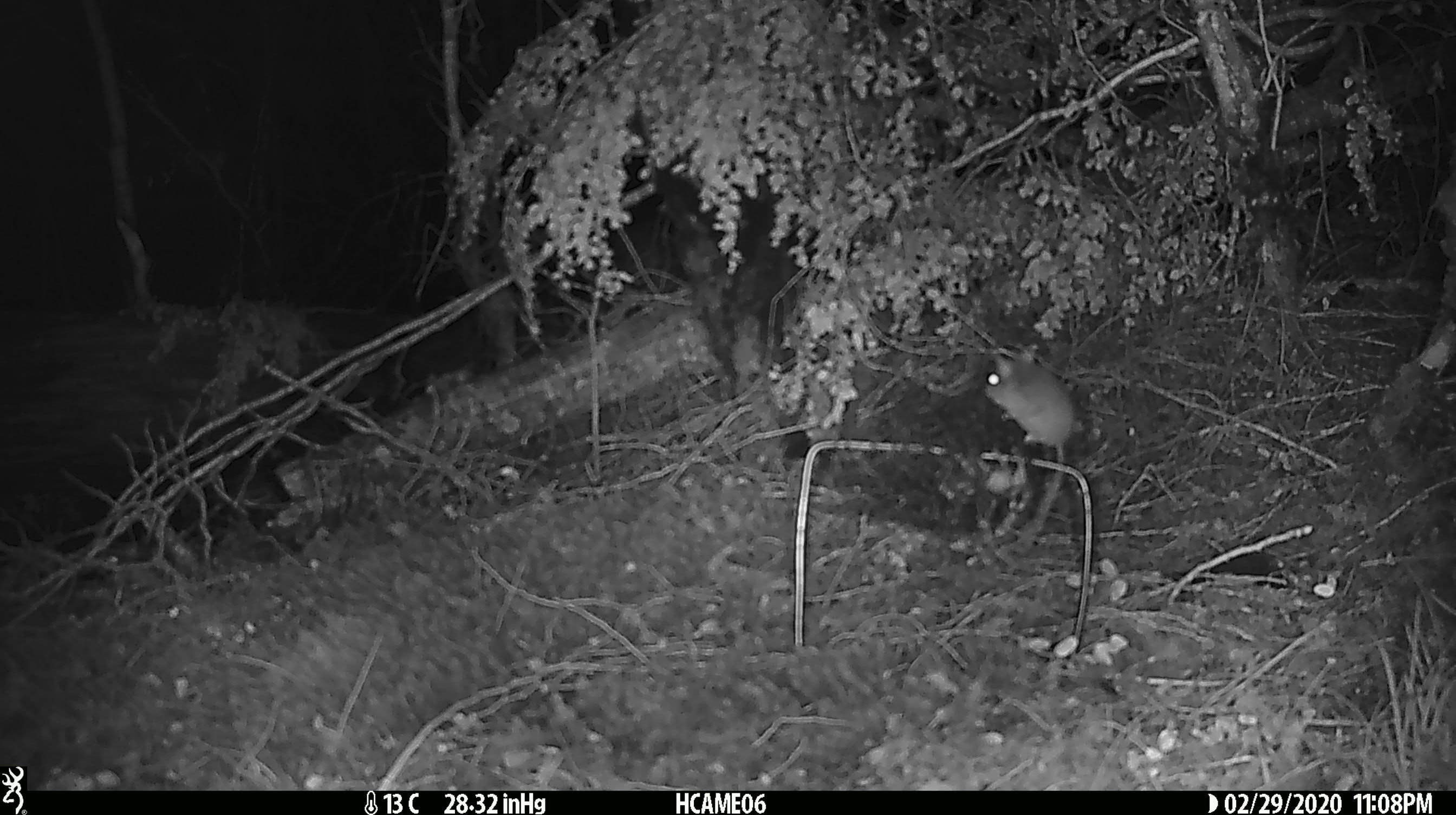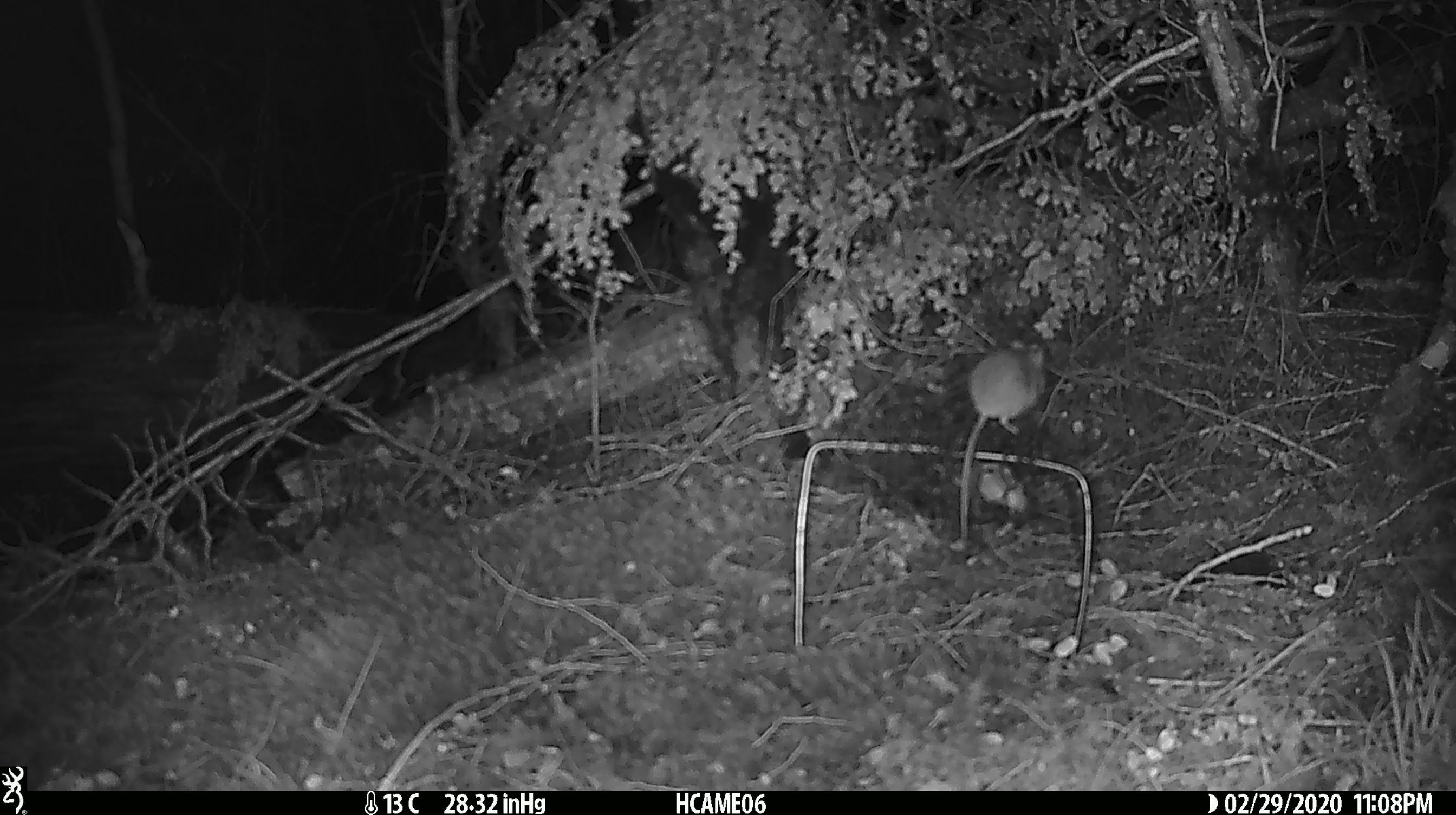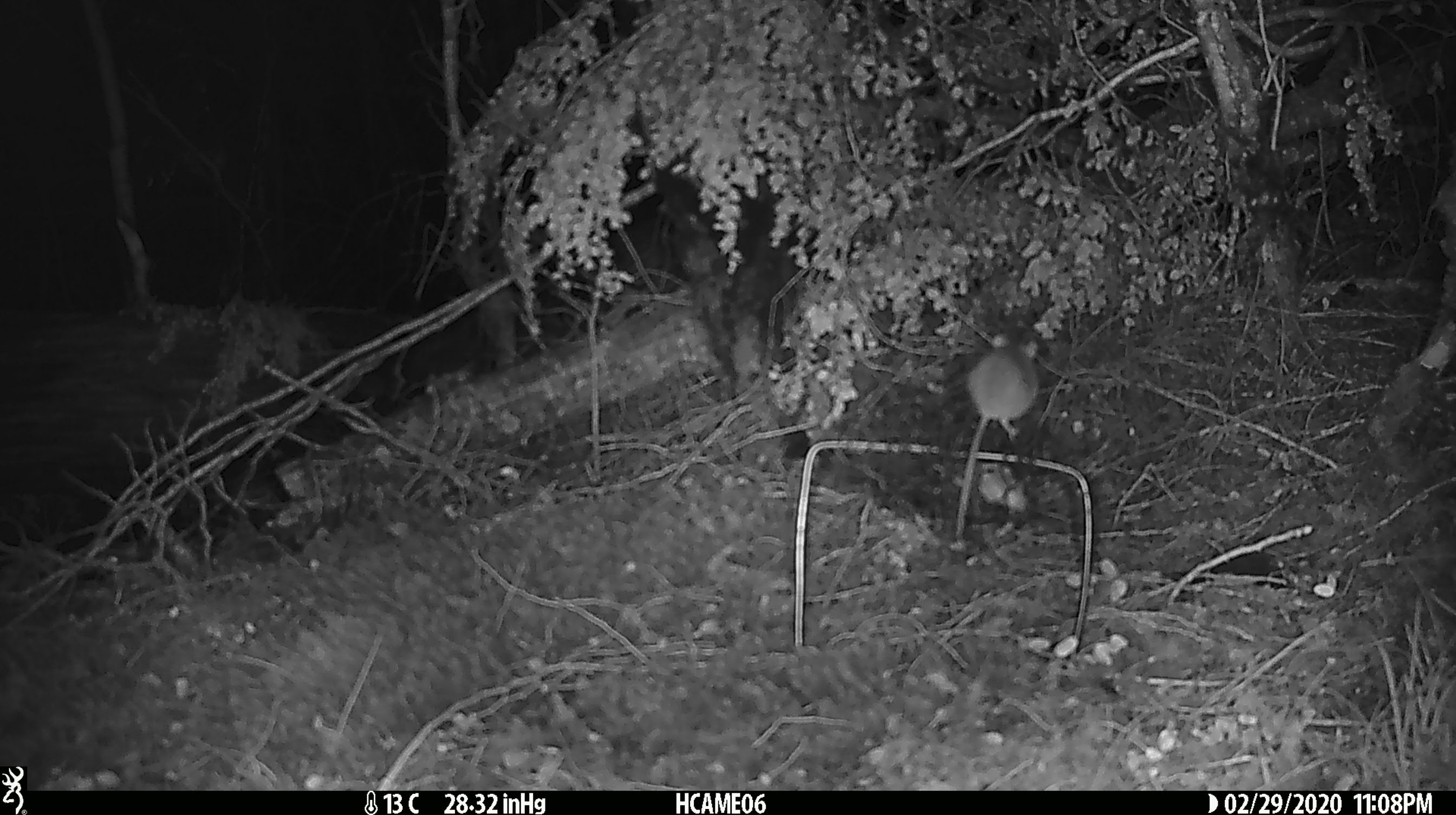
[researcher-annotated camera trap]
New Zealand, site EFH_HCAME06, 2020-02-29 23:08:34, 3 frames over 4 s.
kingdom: Animalia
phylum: Chordata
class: Mammalia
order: Rodentia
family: Muridae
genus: Mus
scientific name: Mus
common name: mouse